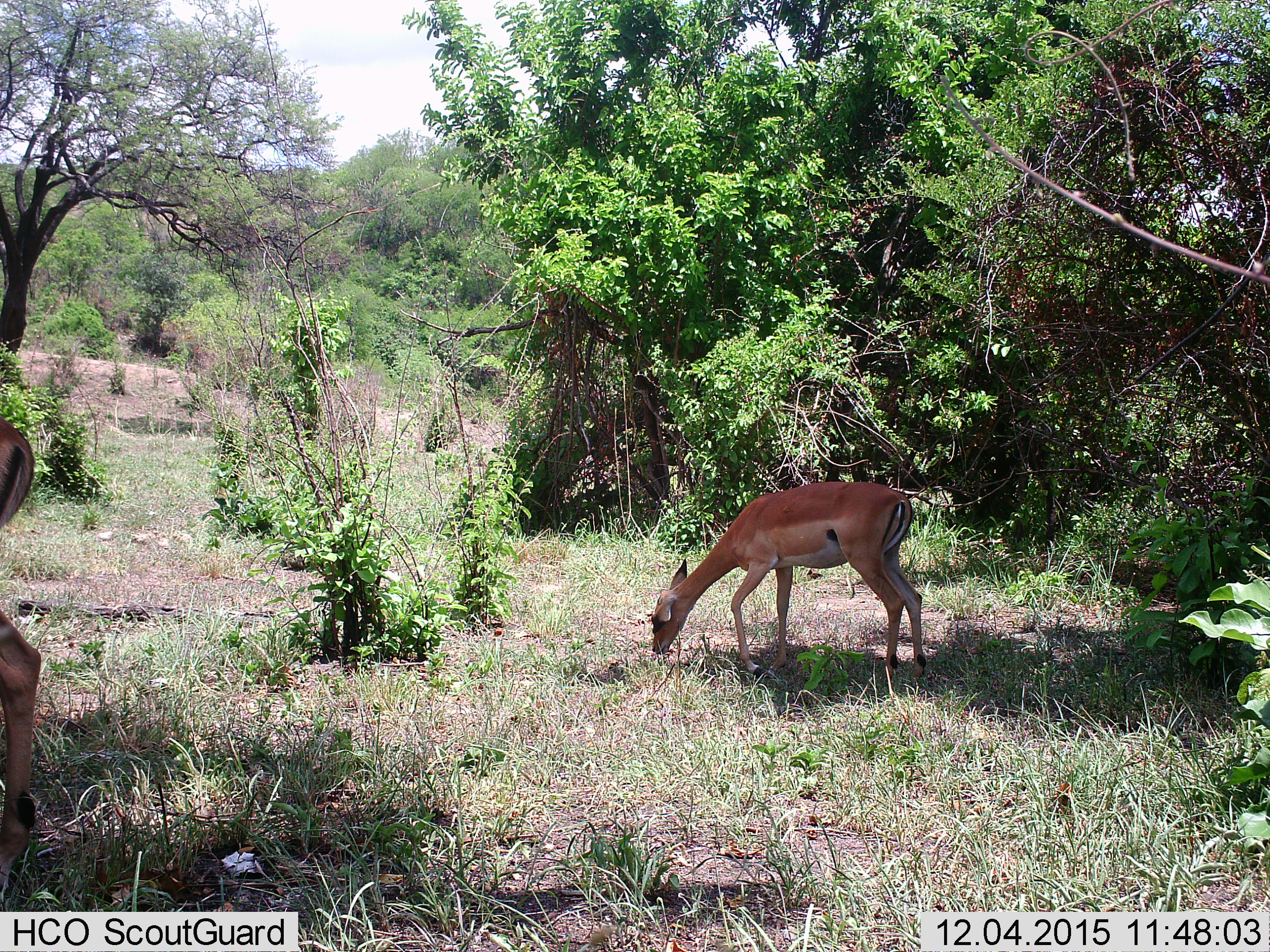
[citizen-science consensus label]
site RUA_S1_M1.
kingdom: Animalia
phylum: Chordata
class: Mammalia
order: Artiodactyla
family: Bovidae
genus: Aepyceros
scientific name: Aepyceros melampus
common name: impala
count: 2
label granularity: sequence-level